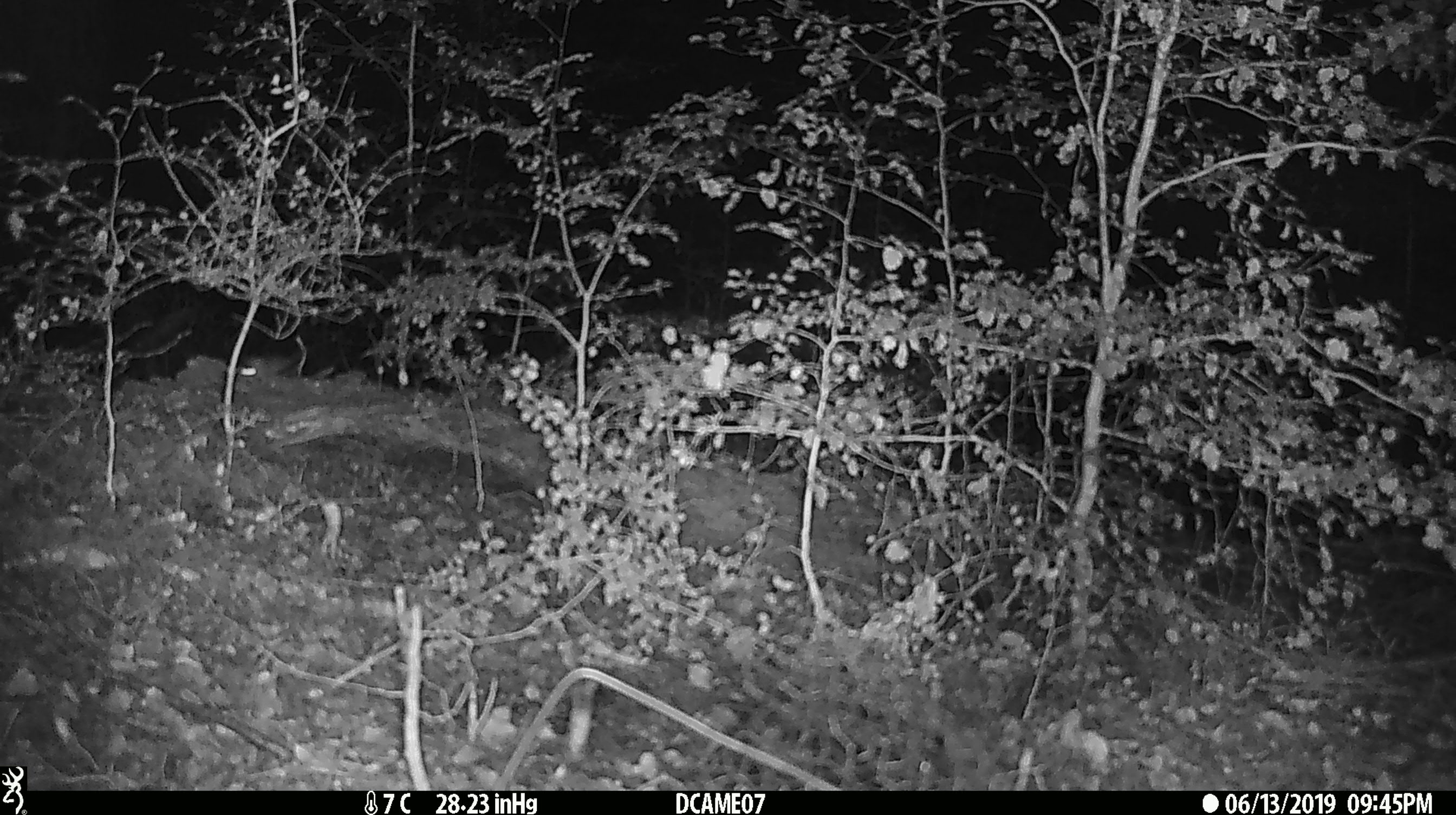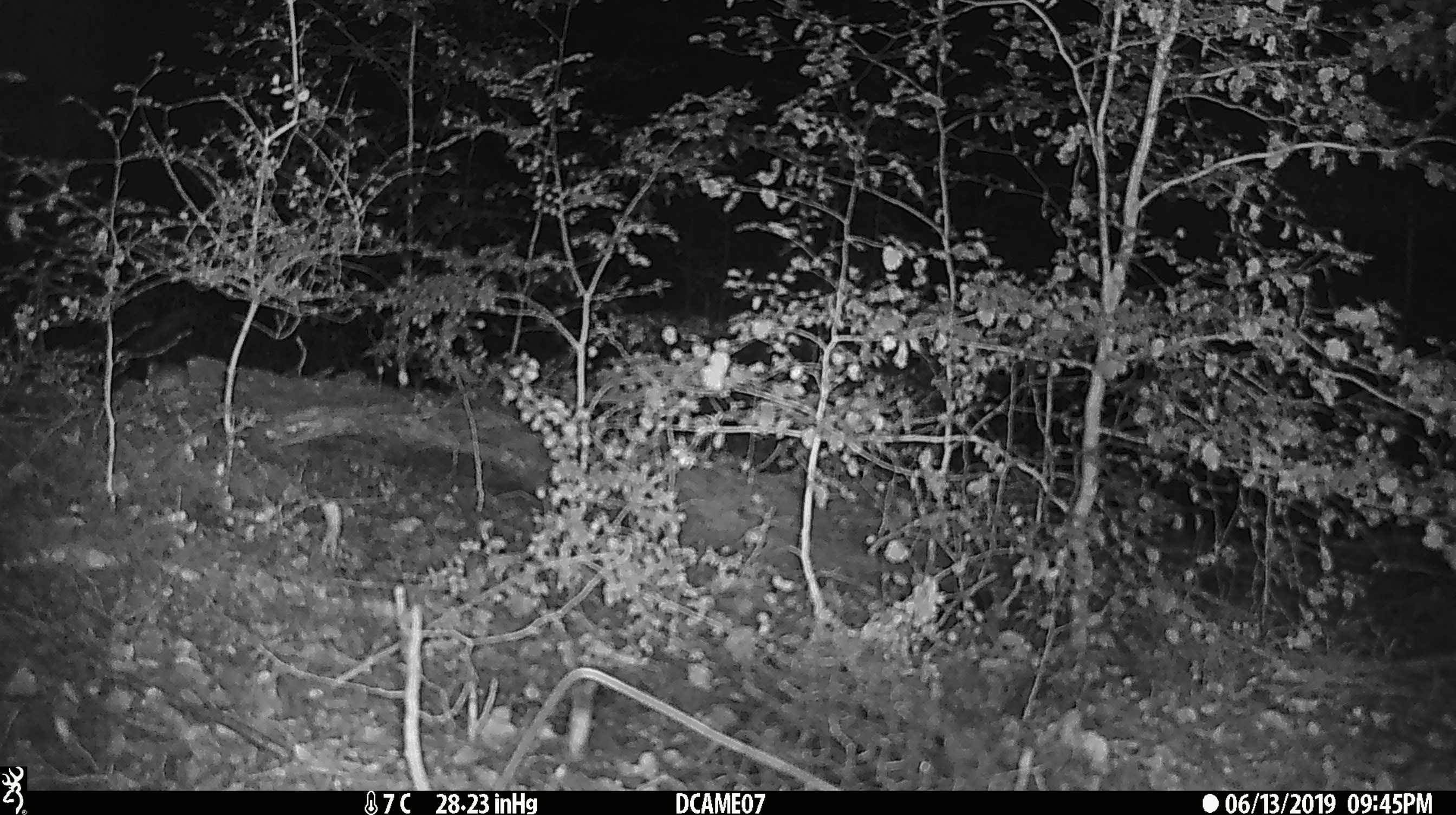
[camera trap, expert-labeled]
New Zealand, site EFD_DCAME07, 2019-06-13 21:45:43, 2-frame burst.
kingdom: Animalia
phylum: Chordata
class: Mammalia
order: Rodentia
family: Muridae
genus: Mus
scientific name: Mus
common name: mouse